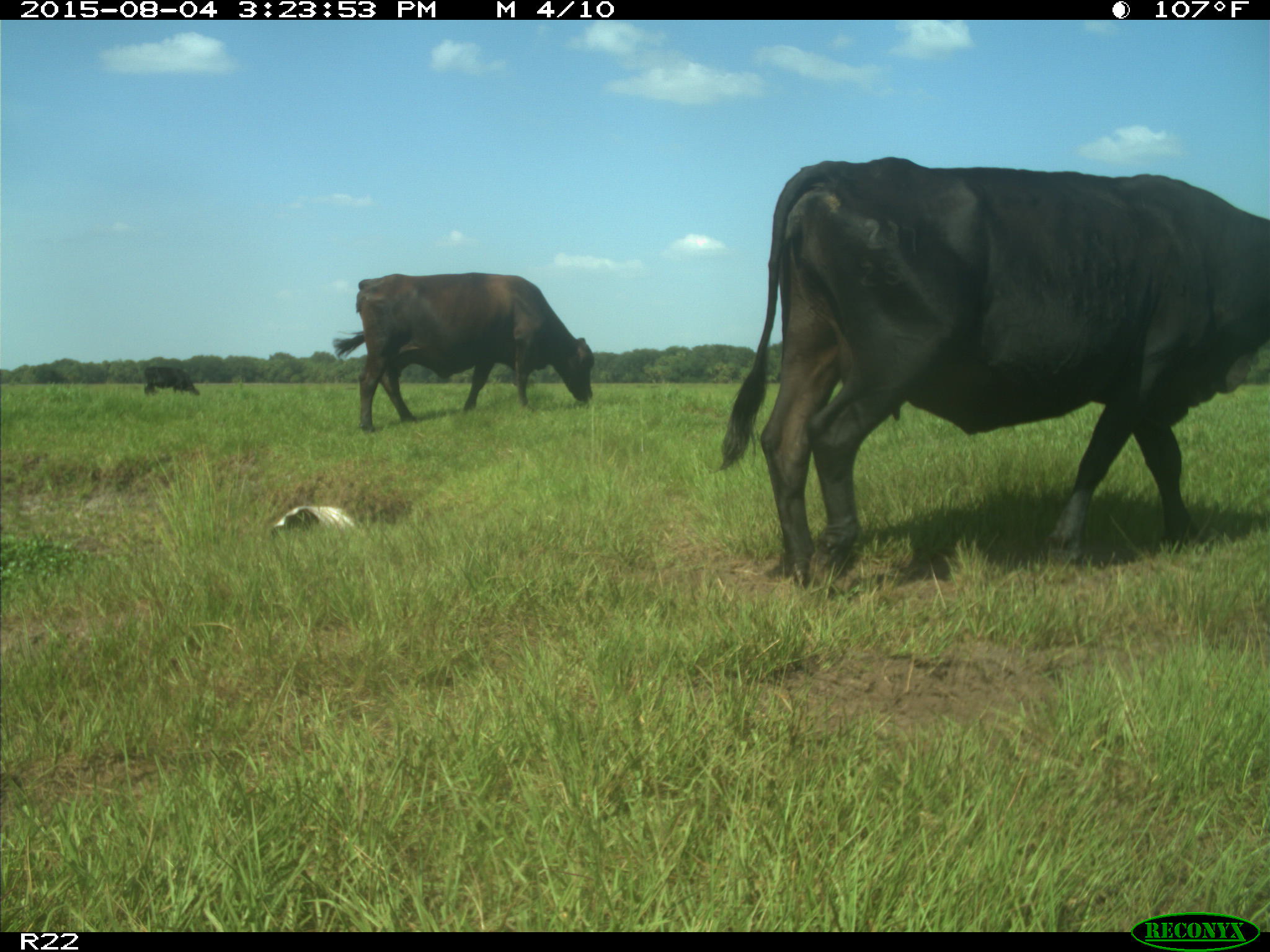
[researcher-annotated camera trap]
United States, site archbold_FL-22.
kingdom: Animalia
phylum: Chordata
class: Mammalia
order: Artiodactyla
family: Bovidae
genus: Bos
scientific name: Bos taurus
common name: domestic cow